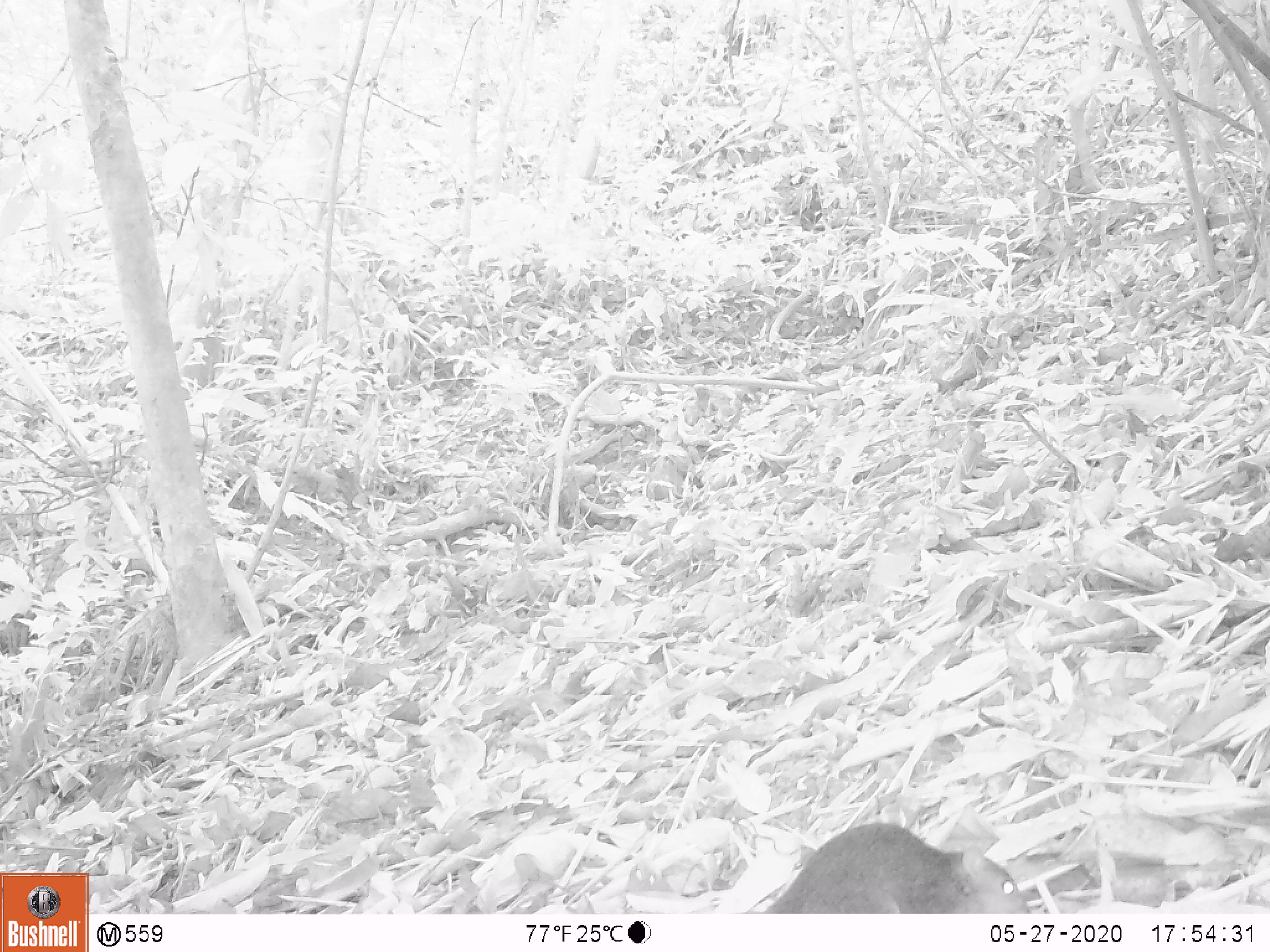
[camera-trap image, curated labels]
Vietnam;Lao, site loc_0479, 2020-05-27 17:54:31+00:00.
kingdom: Animalia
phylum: Chordata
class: Mammalia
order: Rodentia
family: Sciuridae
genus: Dremomys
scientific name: Dremomys rufigenis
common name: red-cheeked squirrel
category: red cheeked squirrel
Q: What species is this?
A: Red cheeked squirrel (red-cheeked squirrel) (Dremomys rufigenis).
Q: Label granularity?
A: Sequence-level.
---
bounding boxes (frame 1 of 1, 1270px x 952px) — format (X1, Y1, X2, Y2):
red cheeked squirrel: (754, 819, 1033, 912)